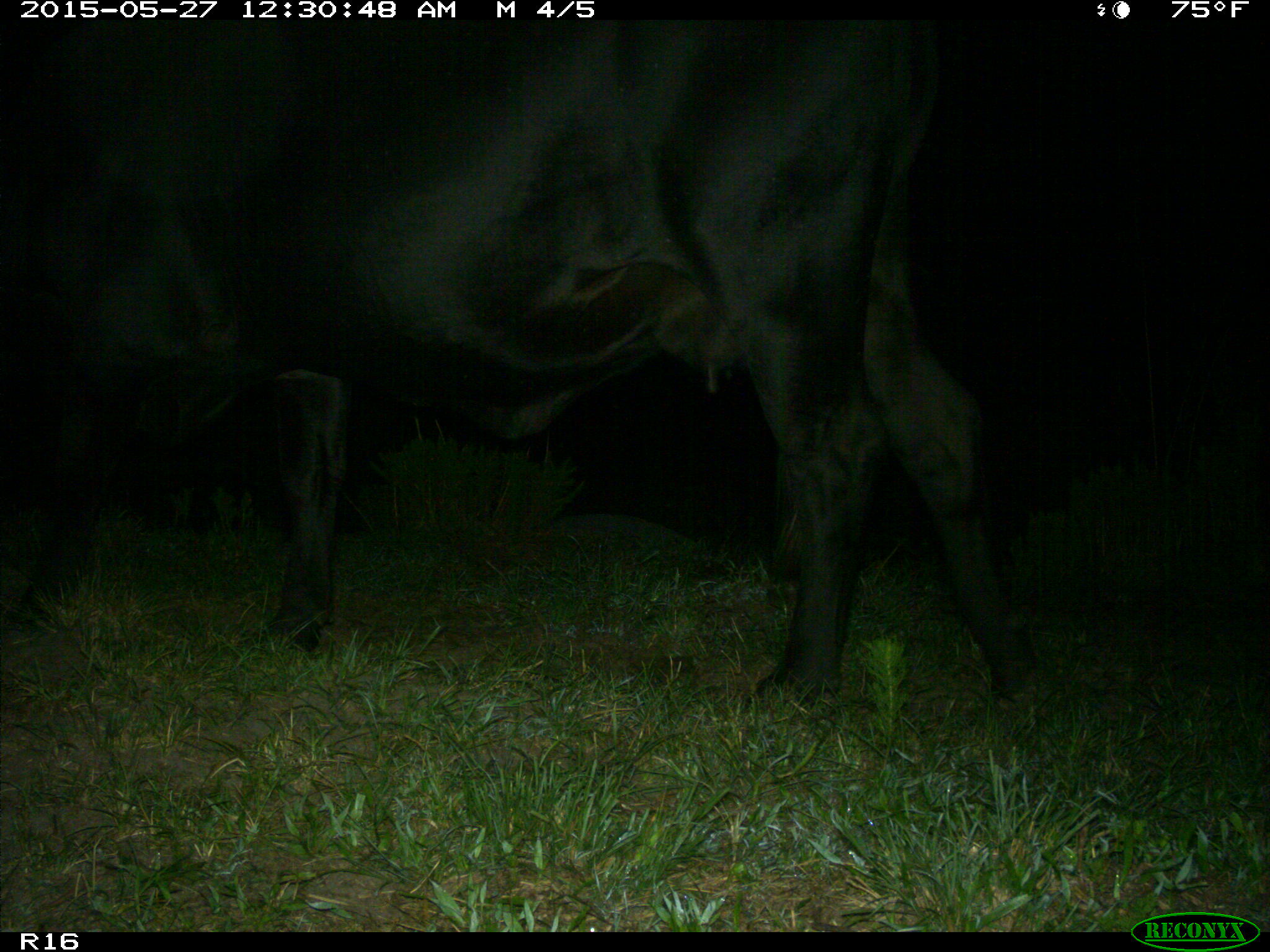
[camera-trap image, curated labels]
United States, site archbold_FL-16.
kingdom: Animalia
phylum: Chordata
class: Mammalia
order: Artiodactyla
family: Bovidae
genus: Bos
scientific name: Bos taurus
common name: domestic cow